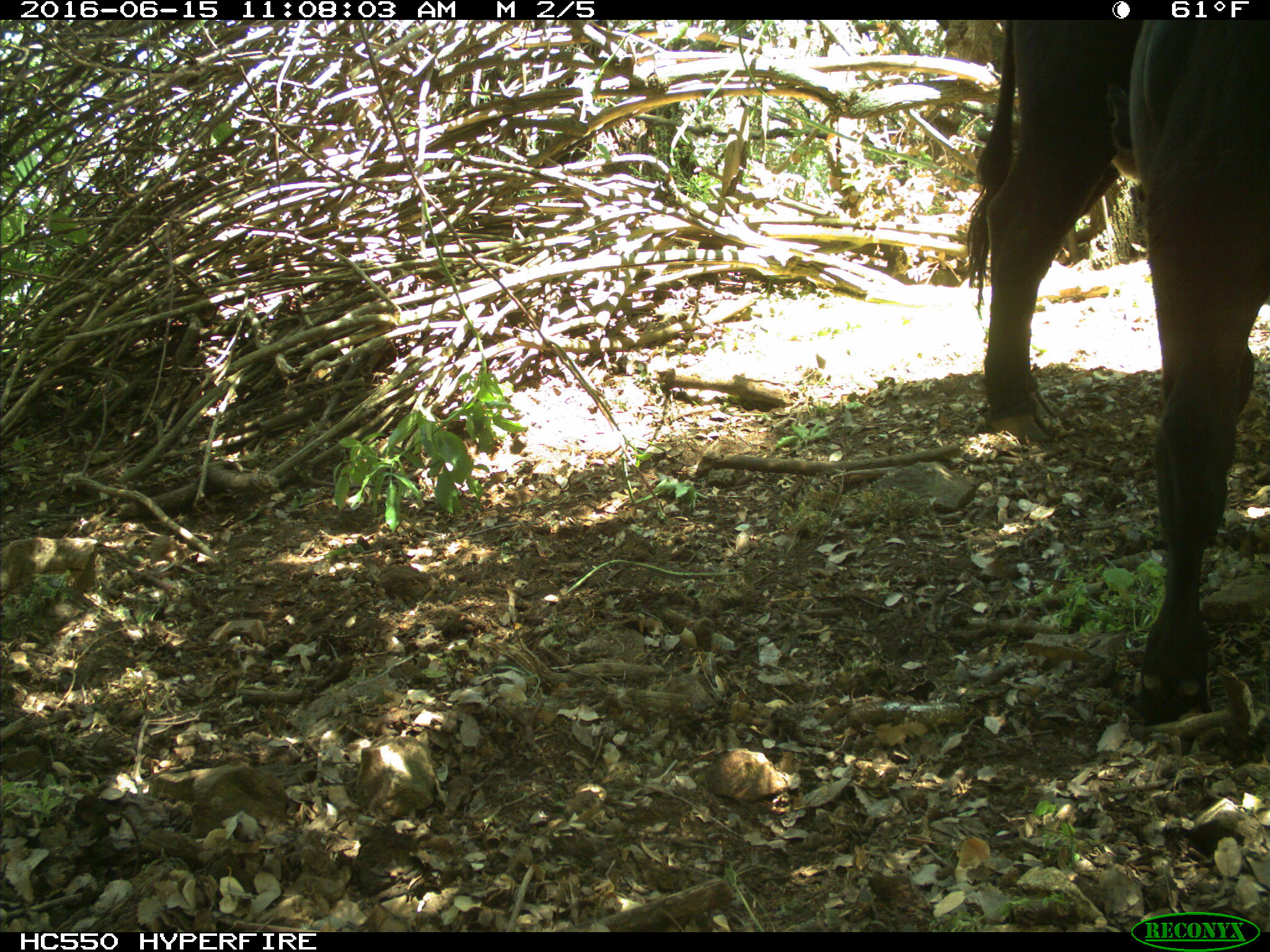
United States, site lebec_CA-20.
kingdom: Animalia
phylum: Chordata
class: Mammalia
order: Artiodactyla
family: Bovidae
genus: Bos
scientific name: Bos taurus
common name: domestic cow